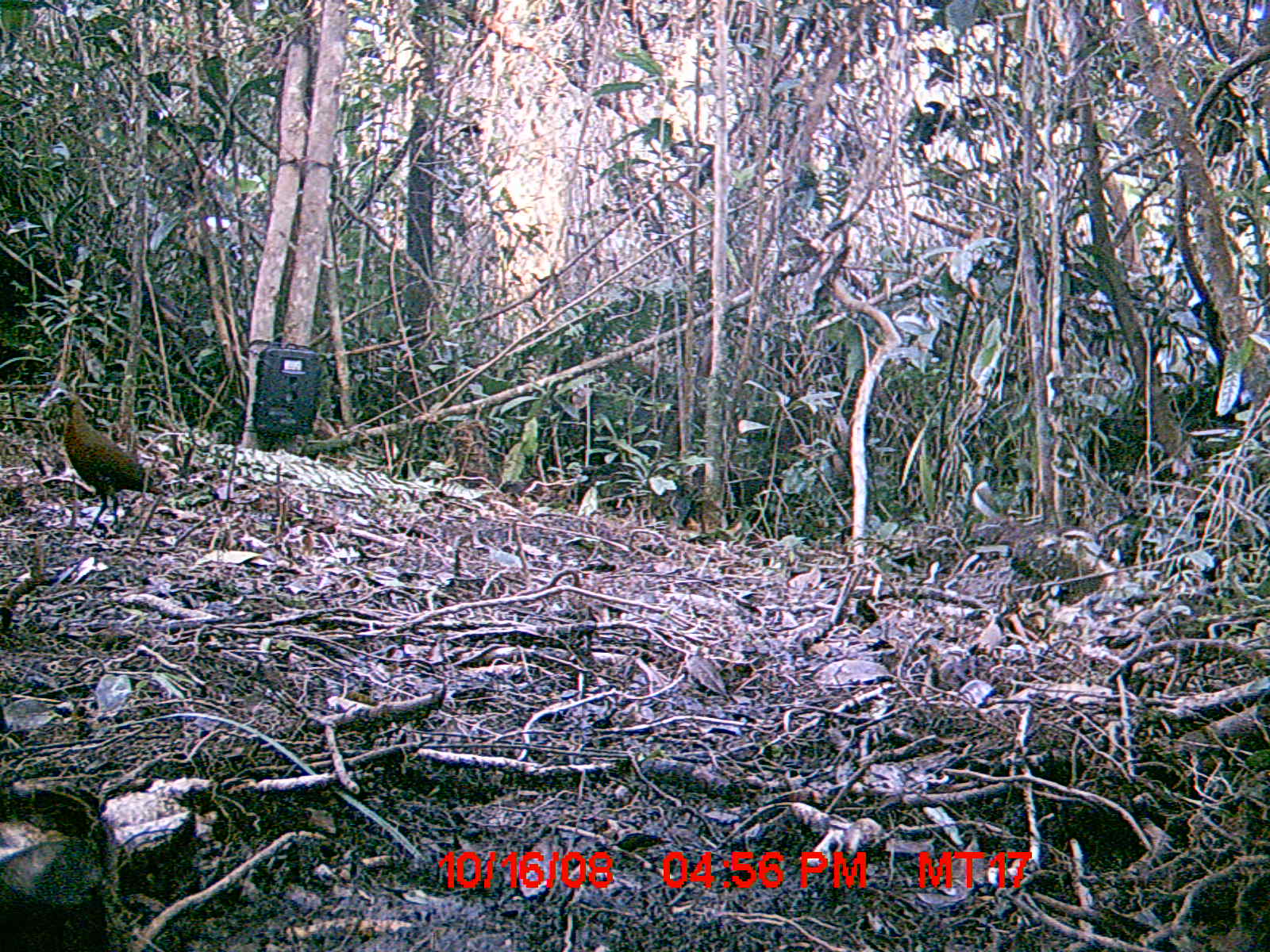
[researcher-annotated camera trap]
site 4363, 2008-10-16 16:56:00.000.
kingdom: Animalia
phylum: Chordata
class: Aves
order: Gruiformes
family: Sarothruridae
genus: Mentocrex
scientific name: Mentocrex kioloides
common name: madagascar wood rail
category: canirallus kioloides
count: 1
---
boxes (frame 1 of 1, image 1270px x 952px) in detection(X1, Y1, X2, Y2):
canirallus kioloides: detection(39, 386, 163, 534)